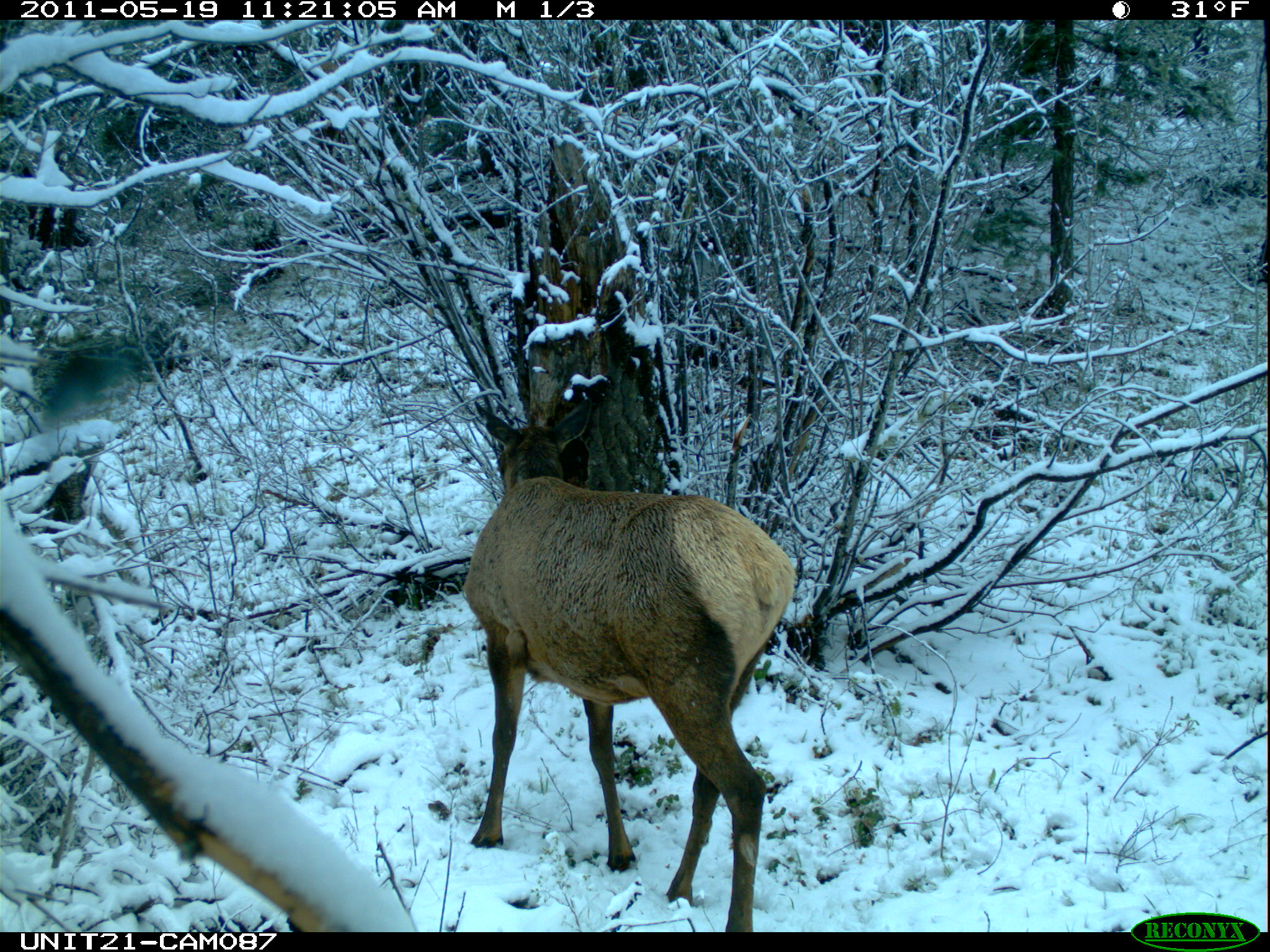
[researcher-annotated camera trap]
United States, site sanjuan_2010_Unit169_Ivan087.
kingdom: Animalia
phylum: Chordata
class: Mammalia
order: Artiodactyla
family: Cervidae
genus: Cervus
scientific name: Cervus elaphus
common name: red deer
Cervus elaphus (red deer).